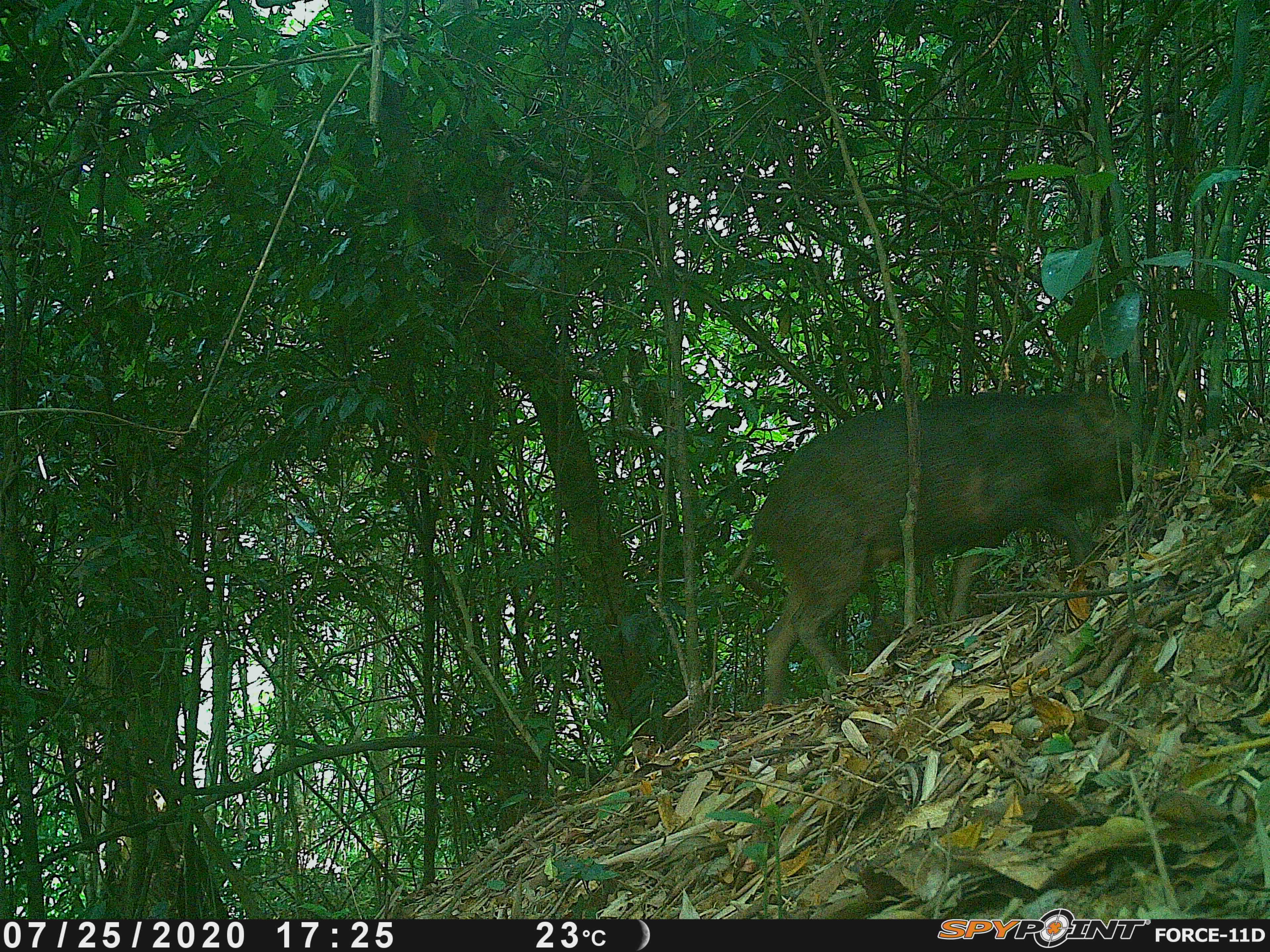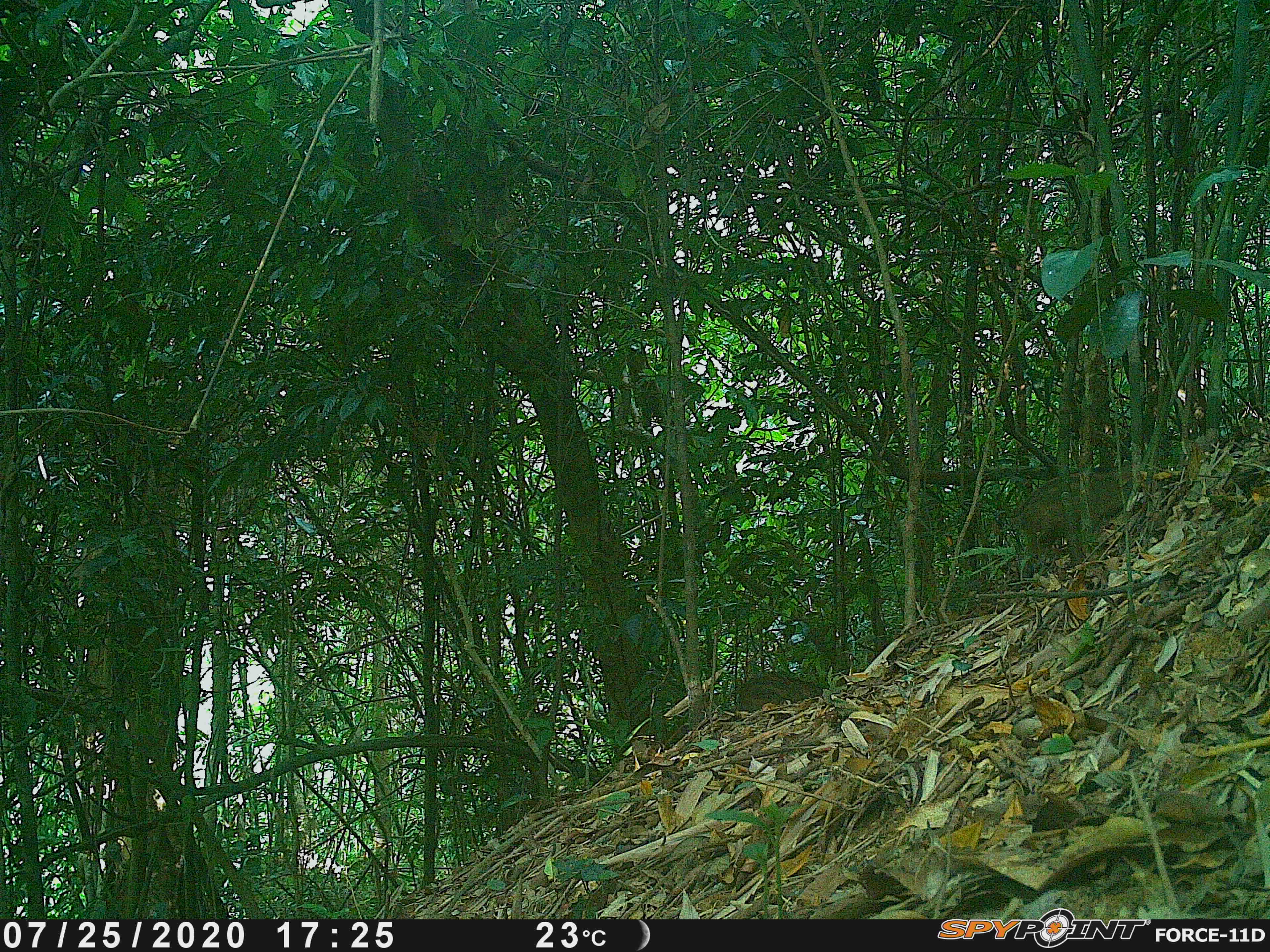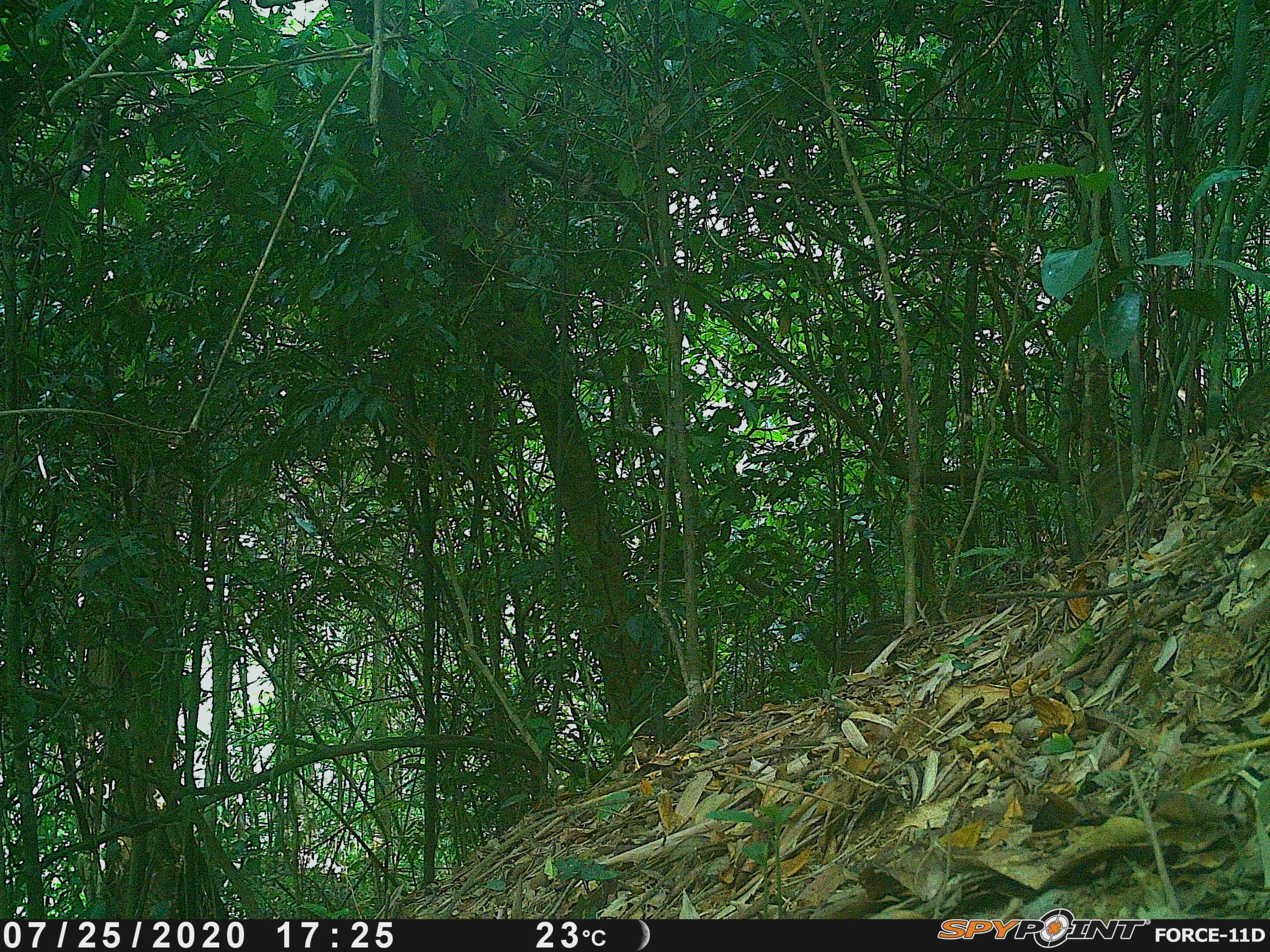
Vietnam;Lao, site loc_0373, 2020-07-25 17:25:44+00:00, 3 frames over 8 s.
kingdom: Animalia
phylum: Chordata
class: Mammalia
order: Artiodactyla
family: Suidae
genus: Sus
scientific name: Sus scrofa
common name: eurasian wild pig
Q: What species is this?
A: Eurasian wild pig (Sus scrofa).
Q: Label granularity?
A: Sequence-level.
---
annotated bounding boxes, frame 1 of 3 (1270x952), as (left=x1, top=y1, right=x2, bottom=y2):
eurasian wild pig: (left=730, top=390, right=1152, bottom=706)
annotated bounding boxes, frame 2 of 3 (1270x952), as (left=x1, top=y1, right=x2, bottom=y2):
eurasian wild pig: (left=1013, top=471, right=1129, bottom=552); (left=736, top=674, right=824, bottom=712)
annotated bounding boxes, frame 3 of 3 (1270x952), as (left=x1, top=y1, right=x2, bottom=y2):
eurasian wild pig: (left=1089, top=439, right=1185, bottom=536); (left=840, top=611, right=909, bottom=672); (left=1231, top=364, right=1270, bottom=441)